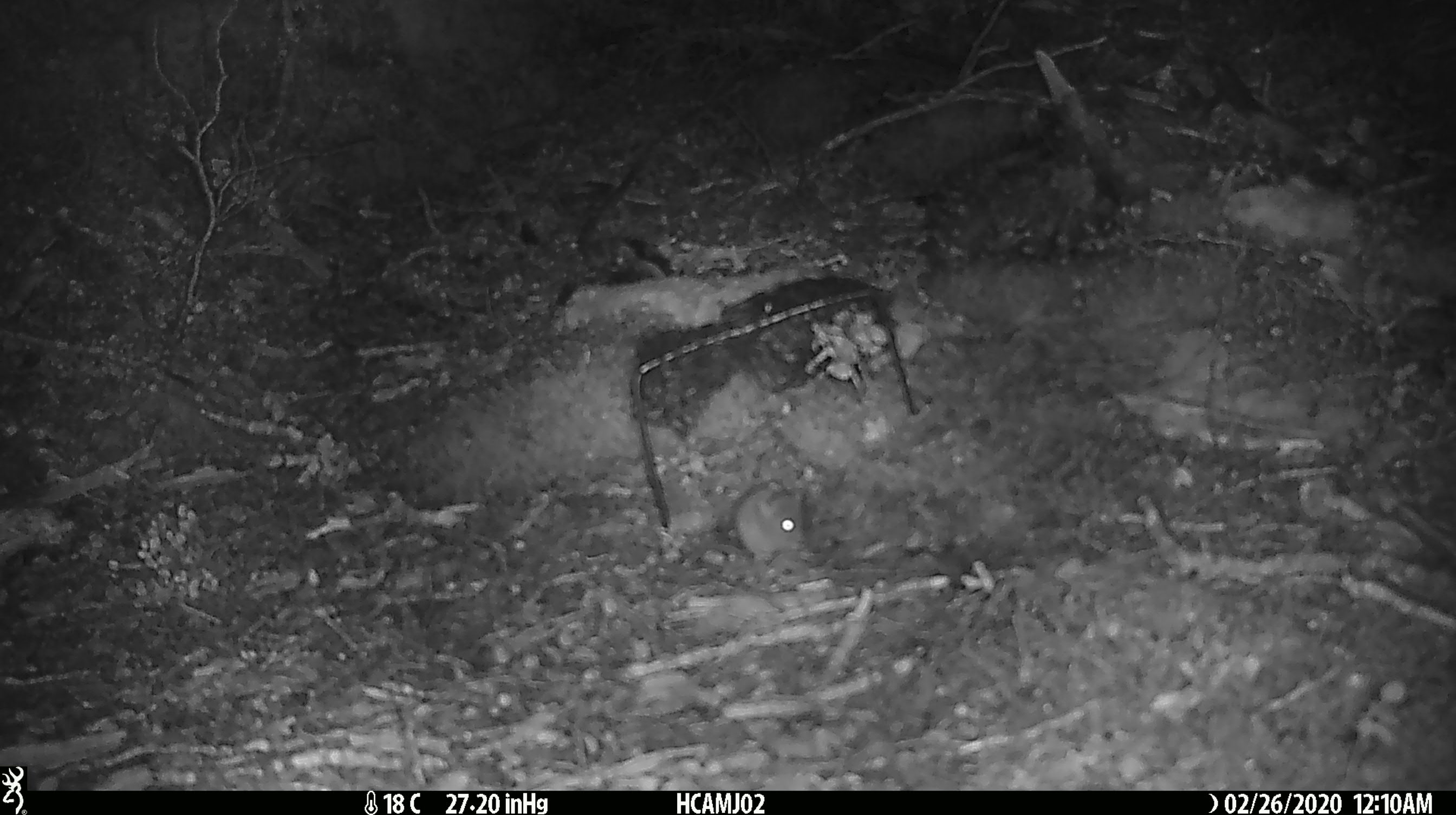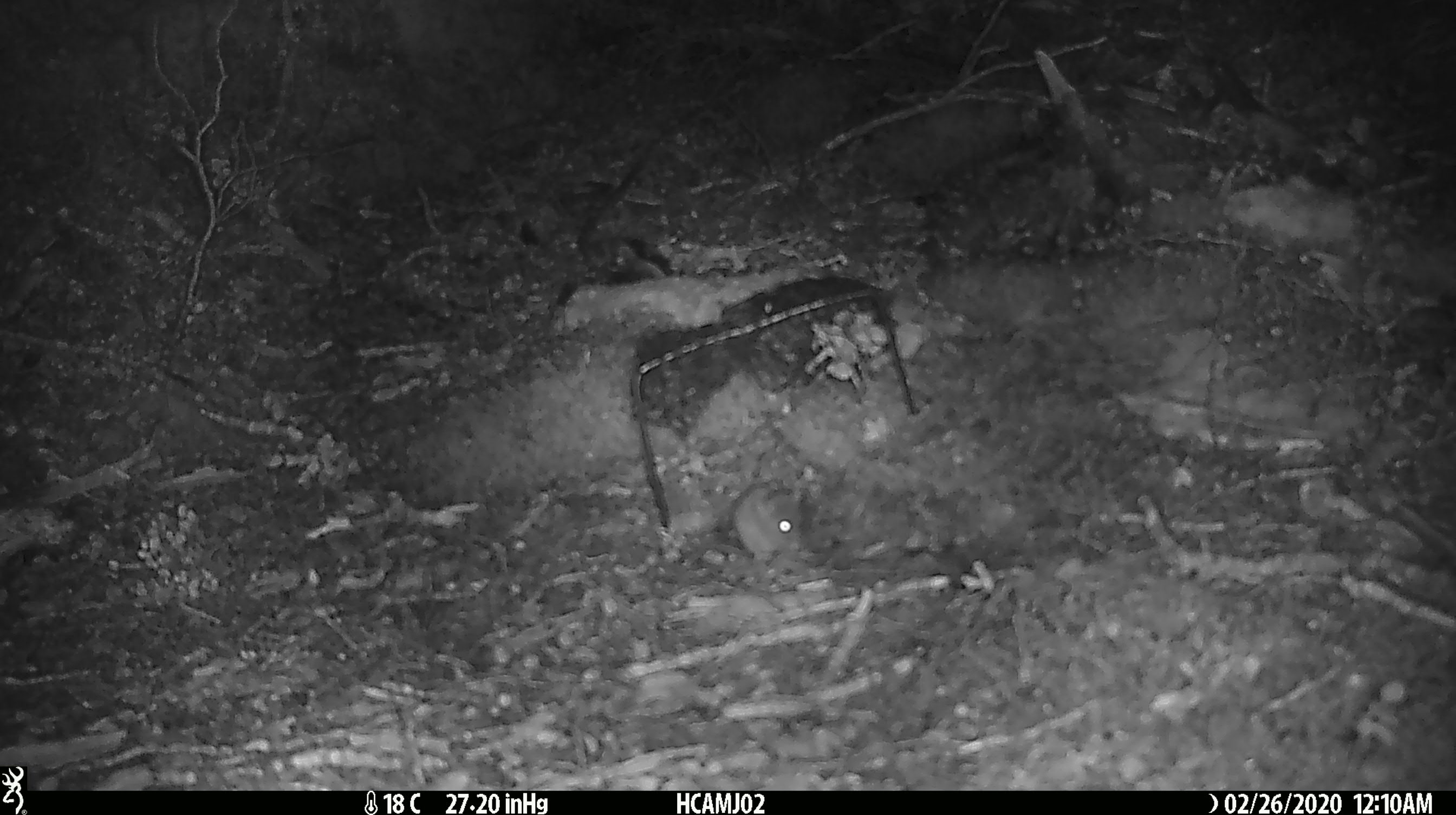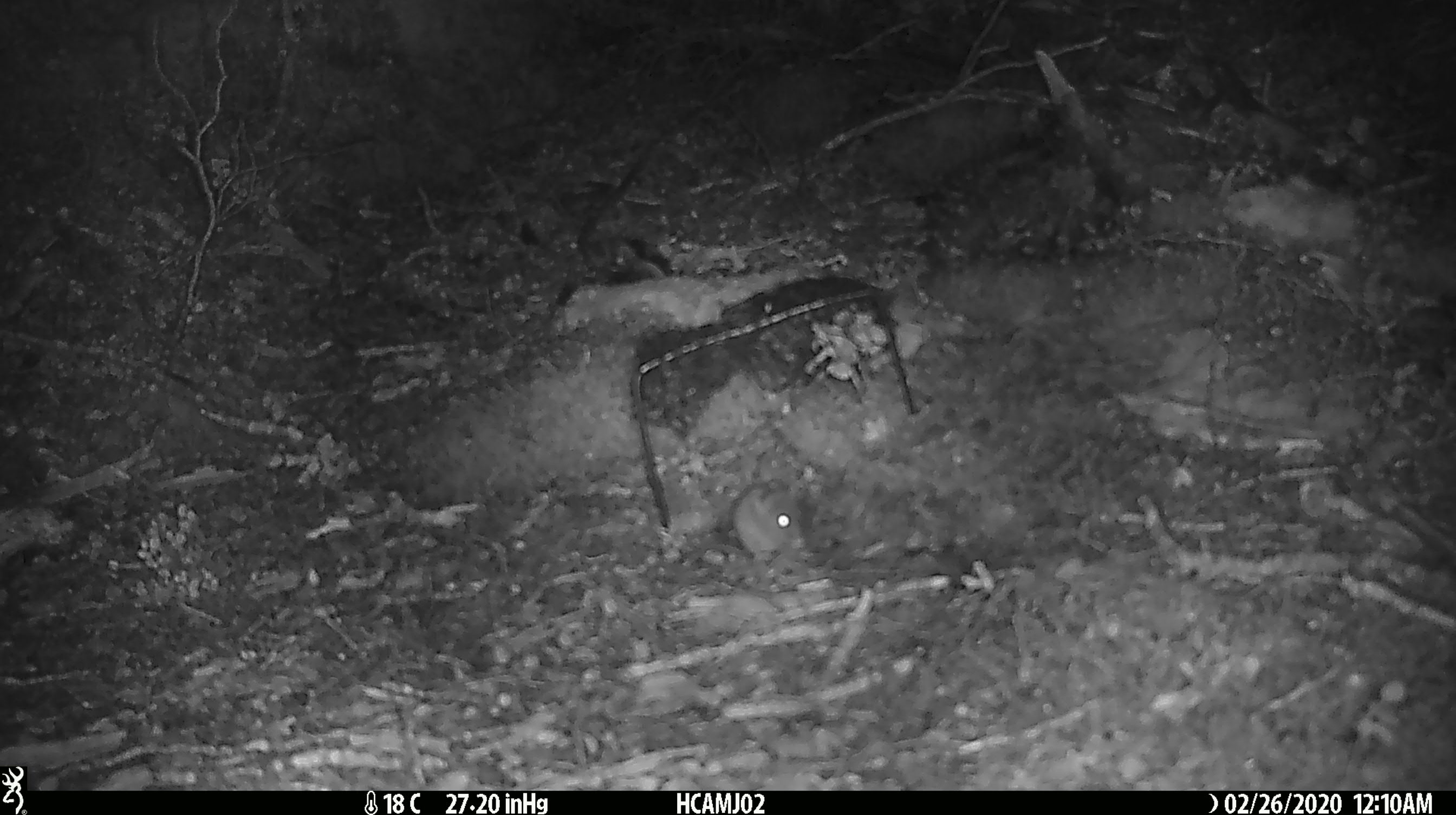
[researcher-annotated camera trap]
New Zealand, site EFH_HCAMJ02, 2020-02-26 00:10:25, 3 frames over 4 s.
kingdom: Animalia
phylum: Chordata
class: Mammalia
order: Rodentia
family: Muridae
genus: Mus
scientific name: Mus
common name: mouse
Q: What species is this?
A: Mouse (Mus).